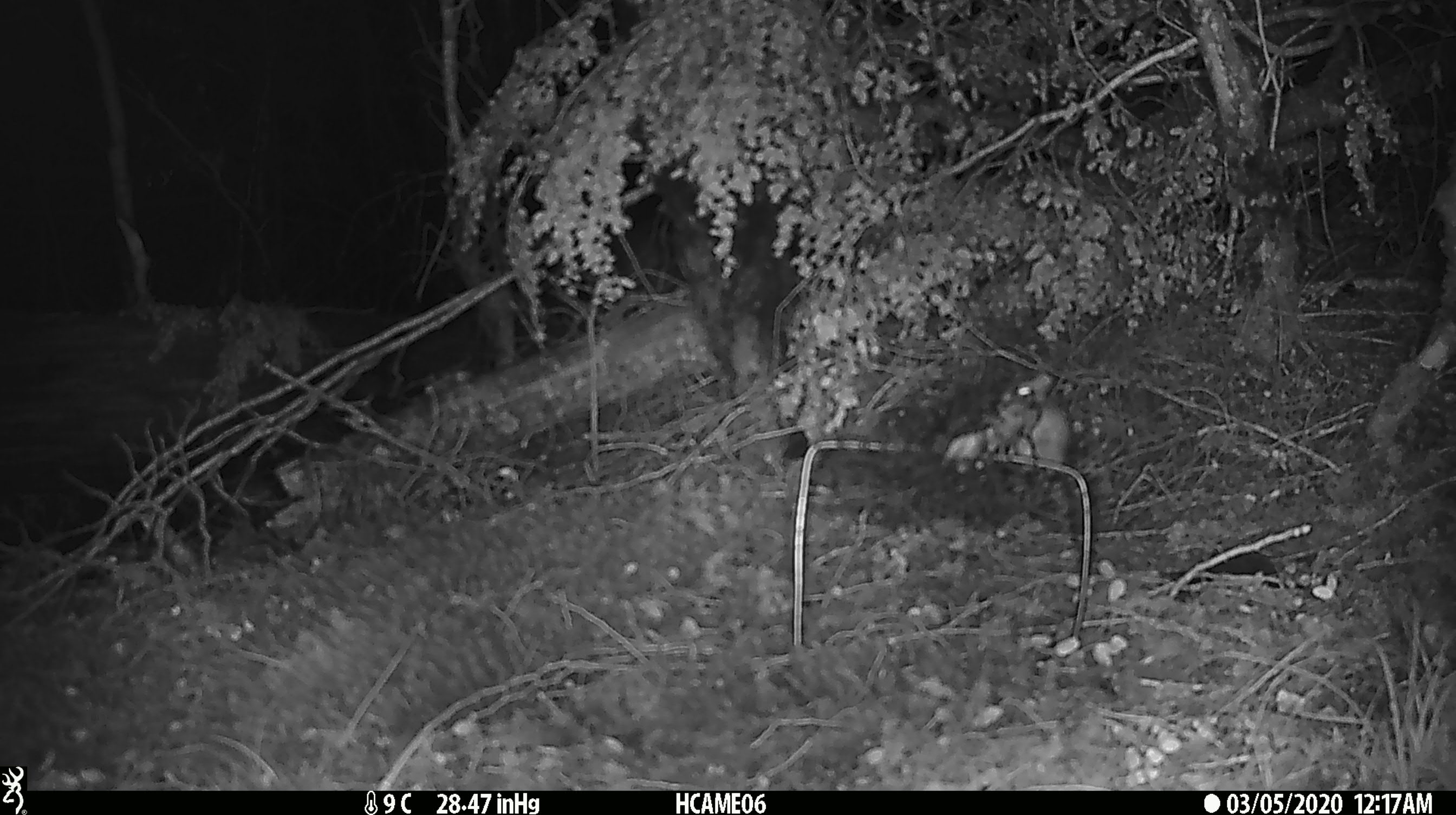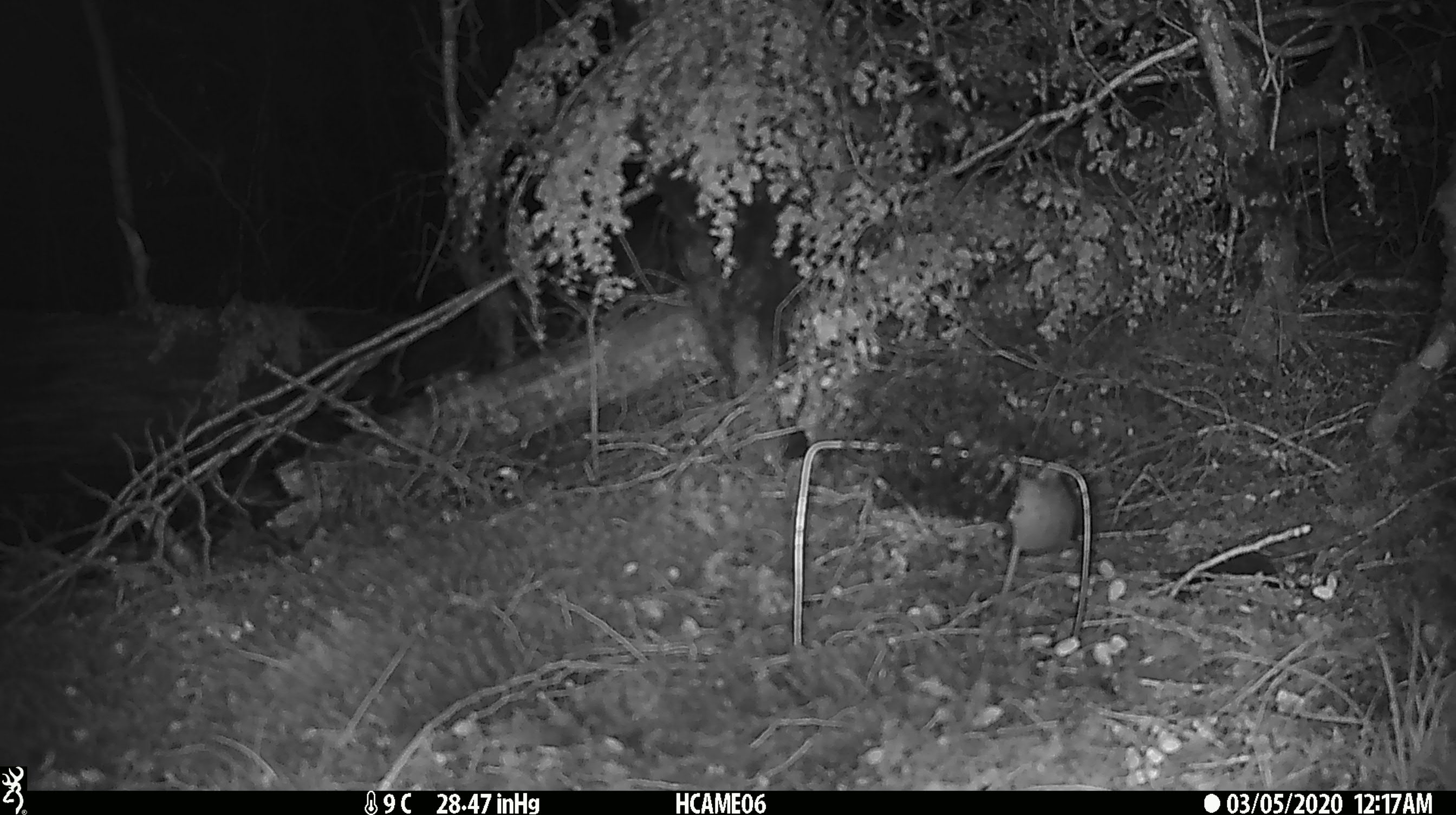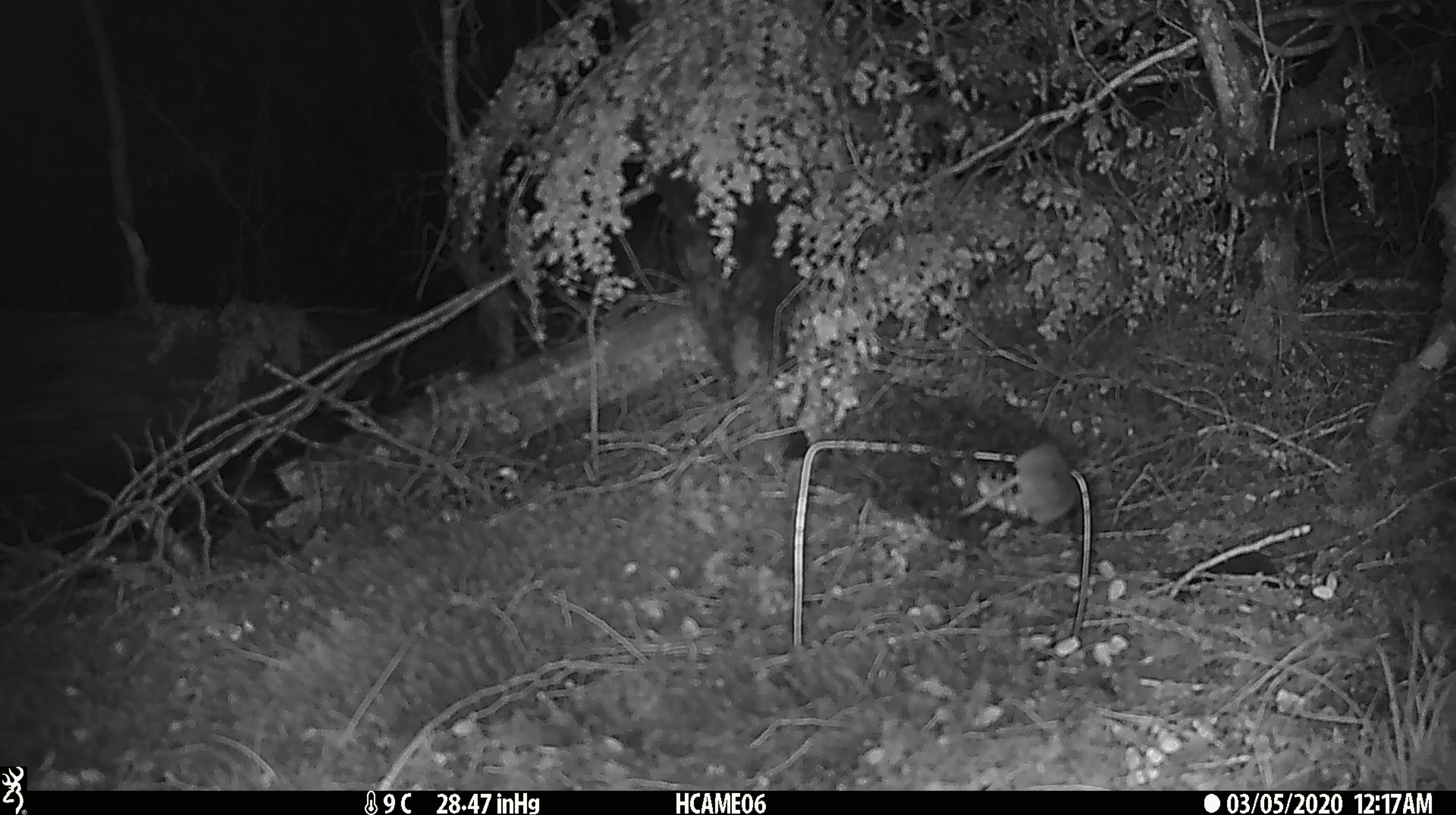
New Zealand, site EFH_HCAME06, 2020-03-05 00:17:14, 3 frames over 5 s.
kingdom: Animalia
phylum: Chordata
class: Mammalia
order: Rodentia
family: Muridae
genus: Mus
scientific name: Mus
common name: mouse